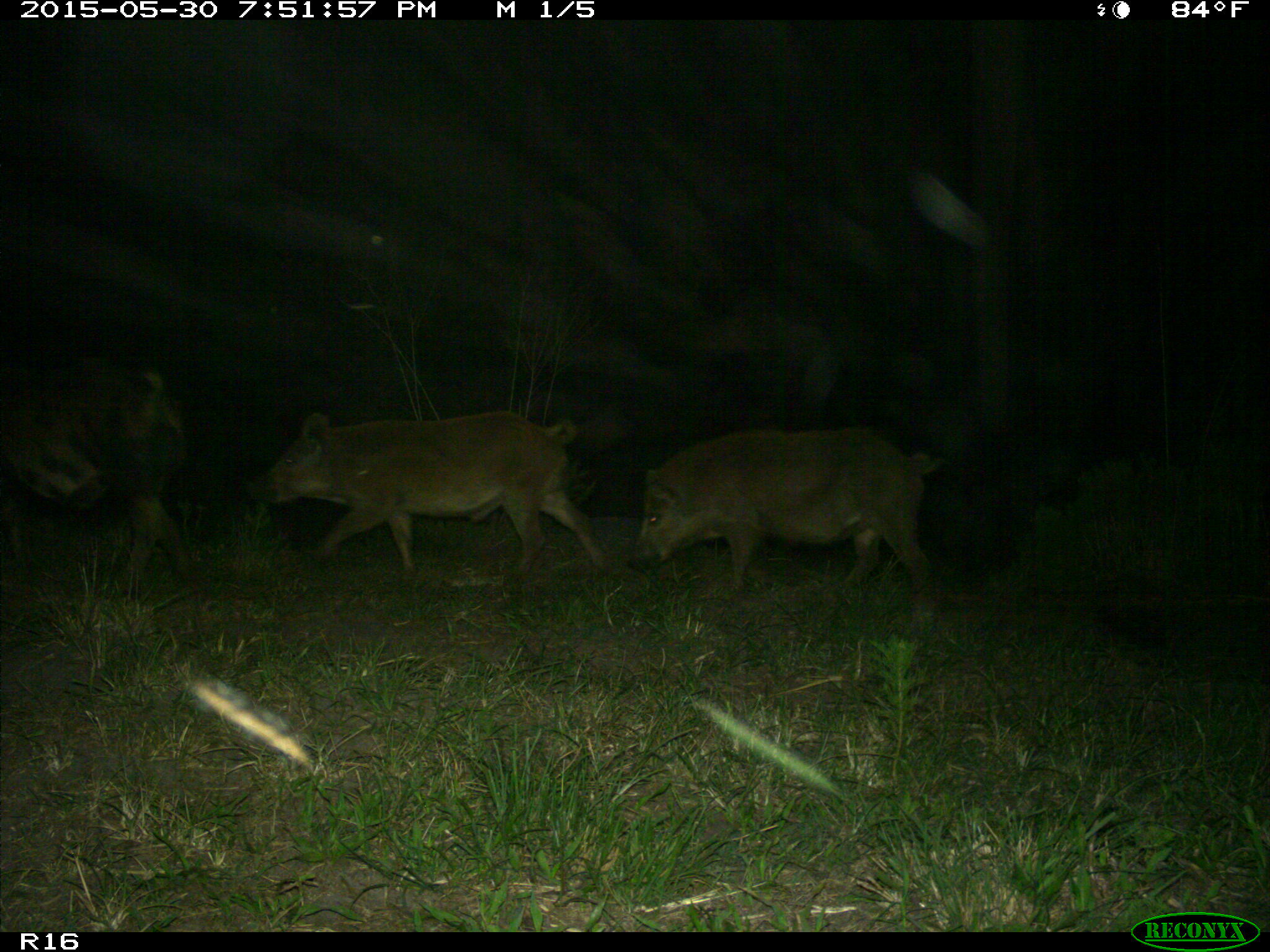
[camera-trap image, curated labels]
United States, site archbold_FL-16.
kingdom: Animalia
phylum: Chordata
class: Mammalia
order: Artiodactyla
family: Suidae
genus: Sus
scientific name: Sus scrofa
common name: wild boar